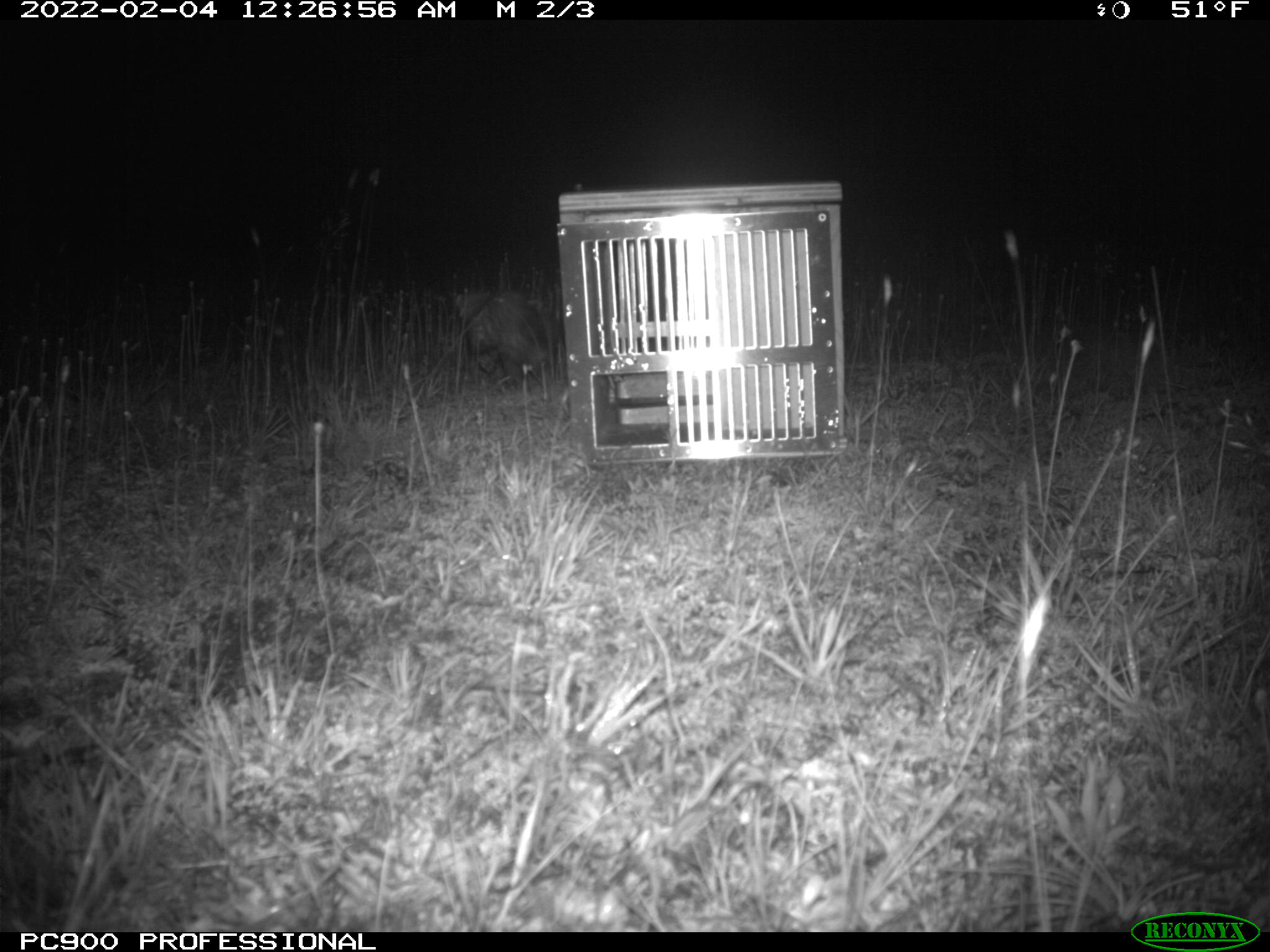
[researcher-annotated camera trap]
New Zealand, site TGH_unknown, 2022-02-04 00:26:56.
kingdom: Animalia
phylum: Chordata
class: Mammalia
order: Carnivora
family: Mustelidae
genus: Mustela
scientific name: Mustela furo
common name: ferret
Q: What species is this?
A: Ferret (Mustela furo).